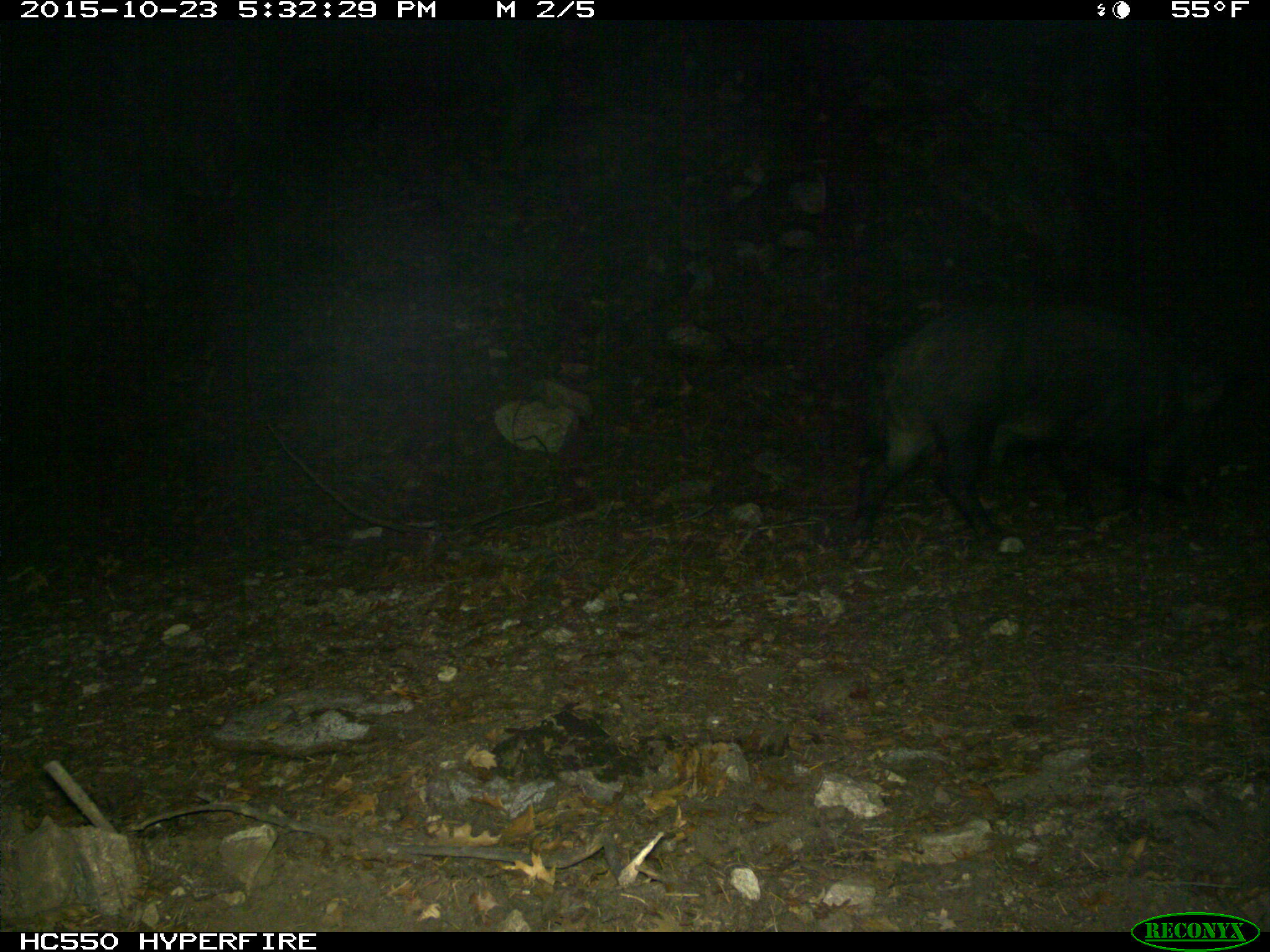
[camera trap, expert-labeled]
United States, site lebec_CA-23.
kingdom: Animalia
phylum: Chordata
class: Mammalia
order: Artiodactyla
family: Suidae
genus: Sus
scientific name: Sus scrofa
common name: wild boar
Sus scrofa (wild boar).